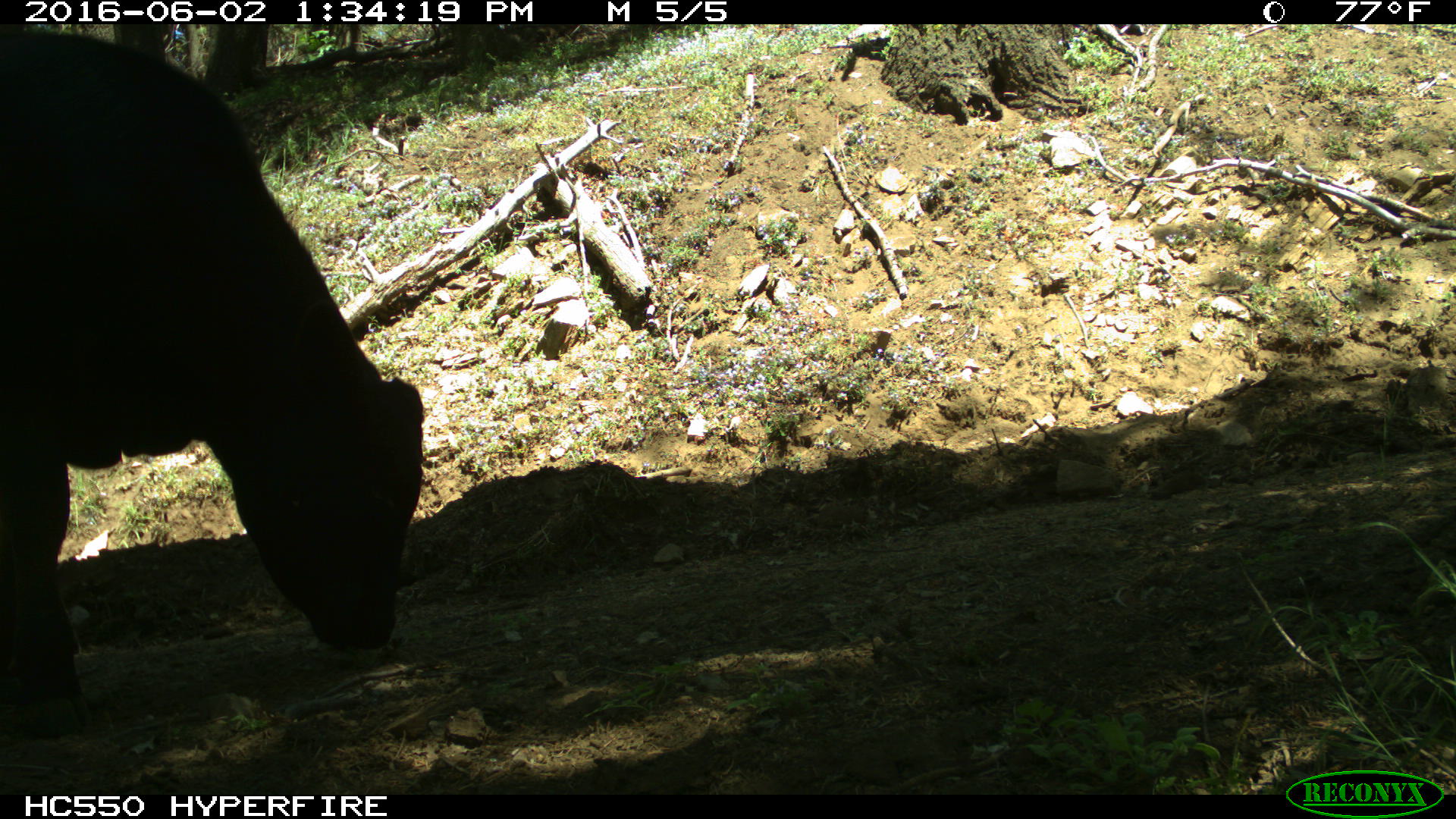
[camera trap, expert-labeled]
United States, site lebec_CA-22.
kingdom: Animalia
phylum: Chordata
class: Mammalia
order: Artiodactyla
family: Bovidae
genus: Bos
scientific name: Bos taurus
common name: domestic cow